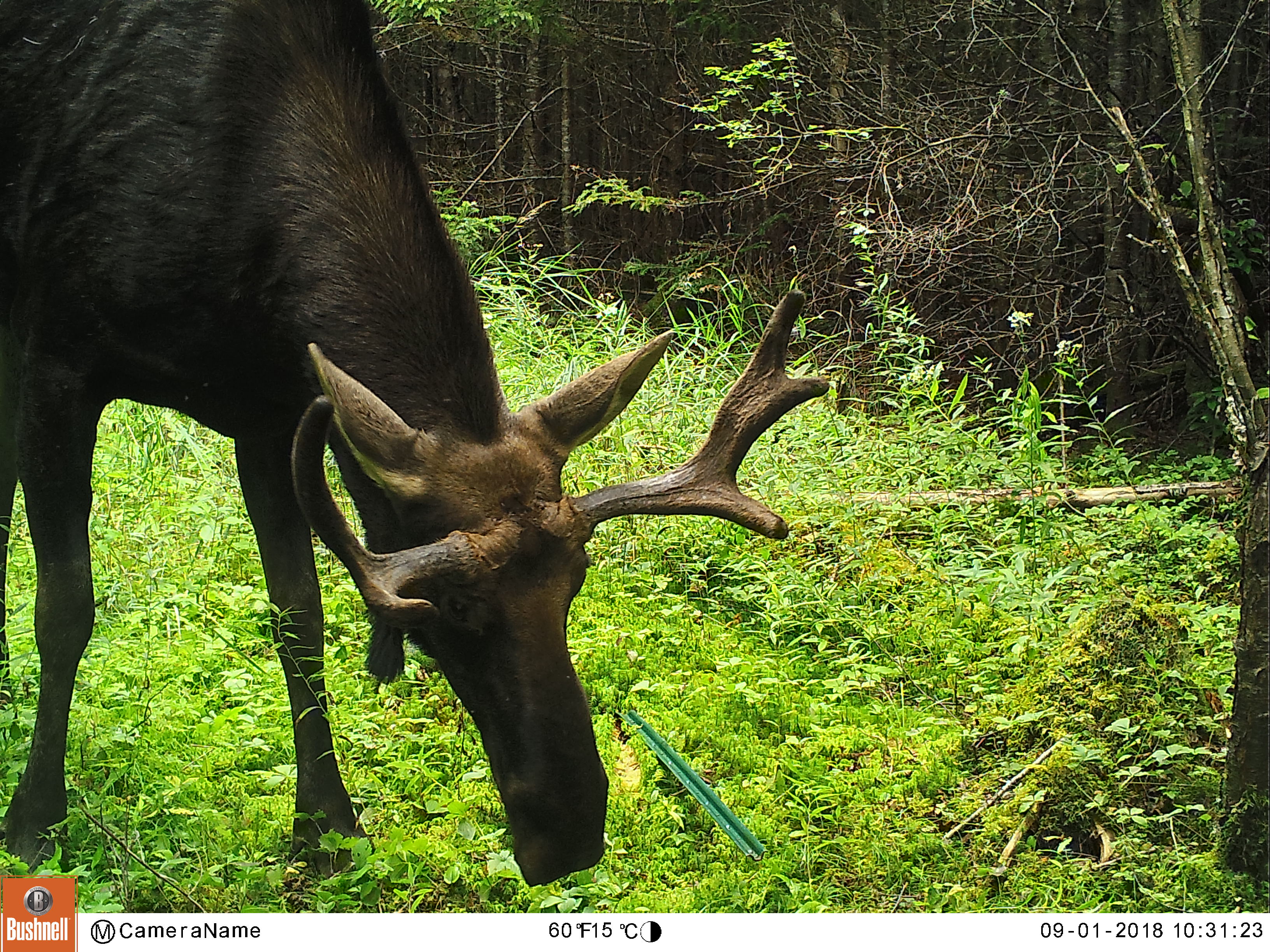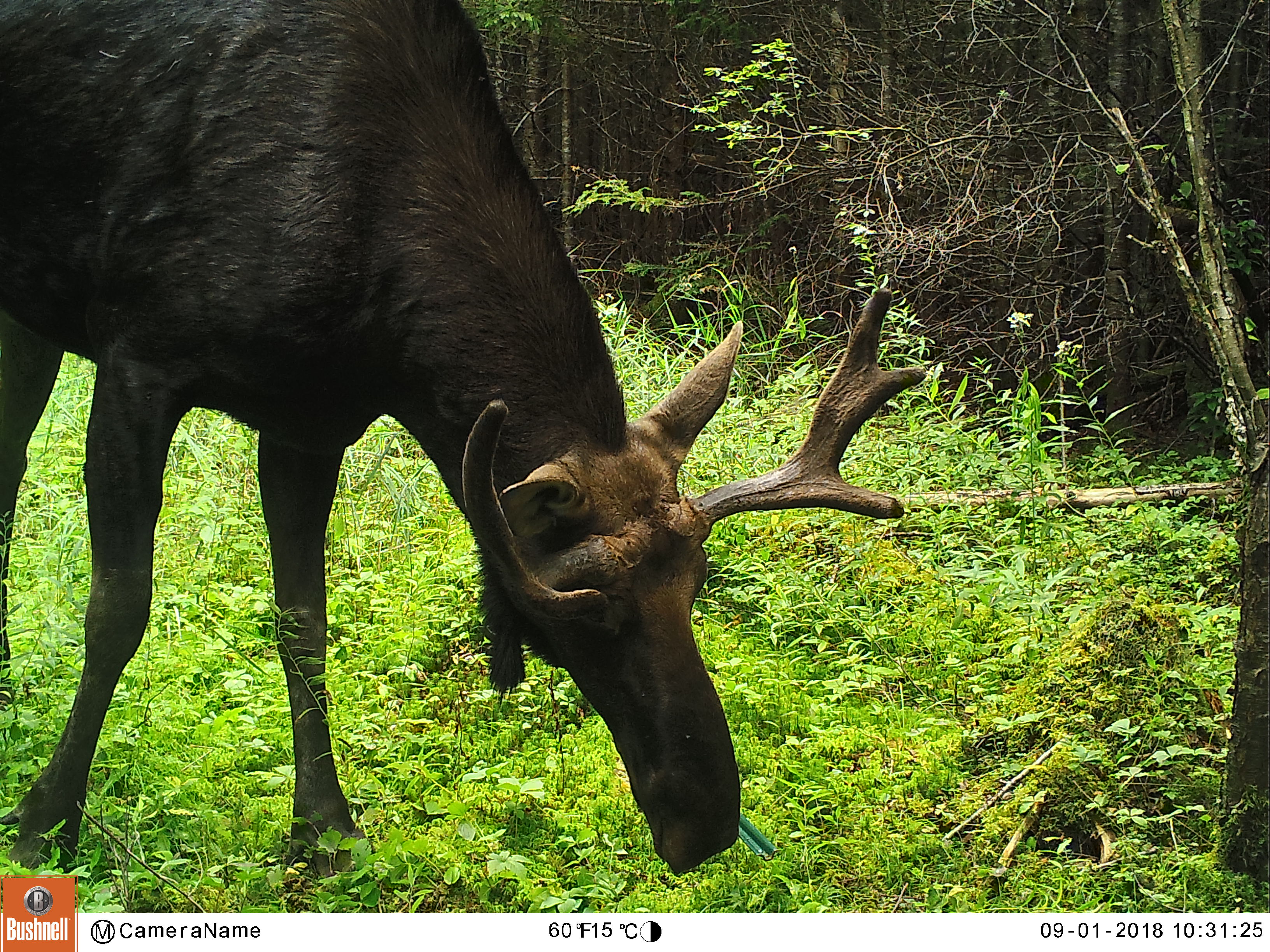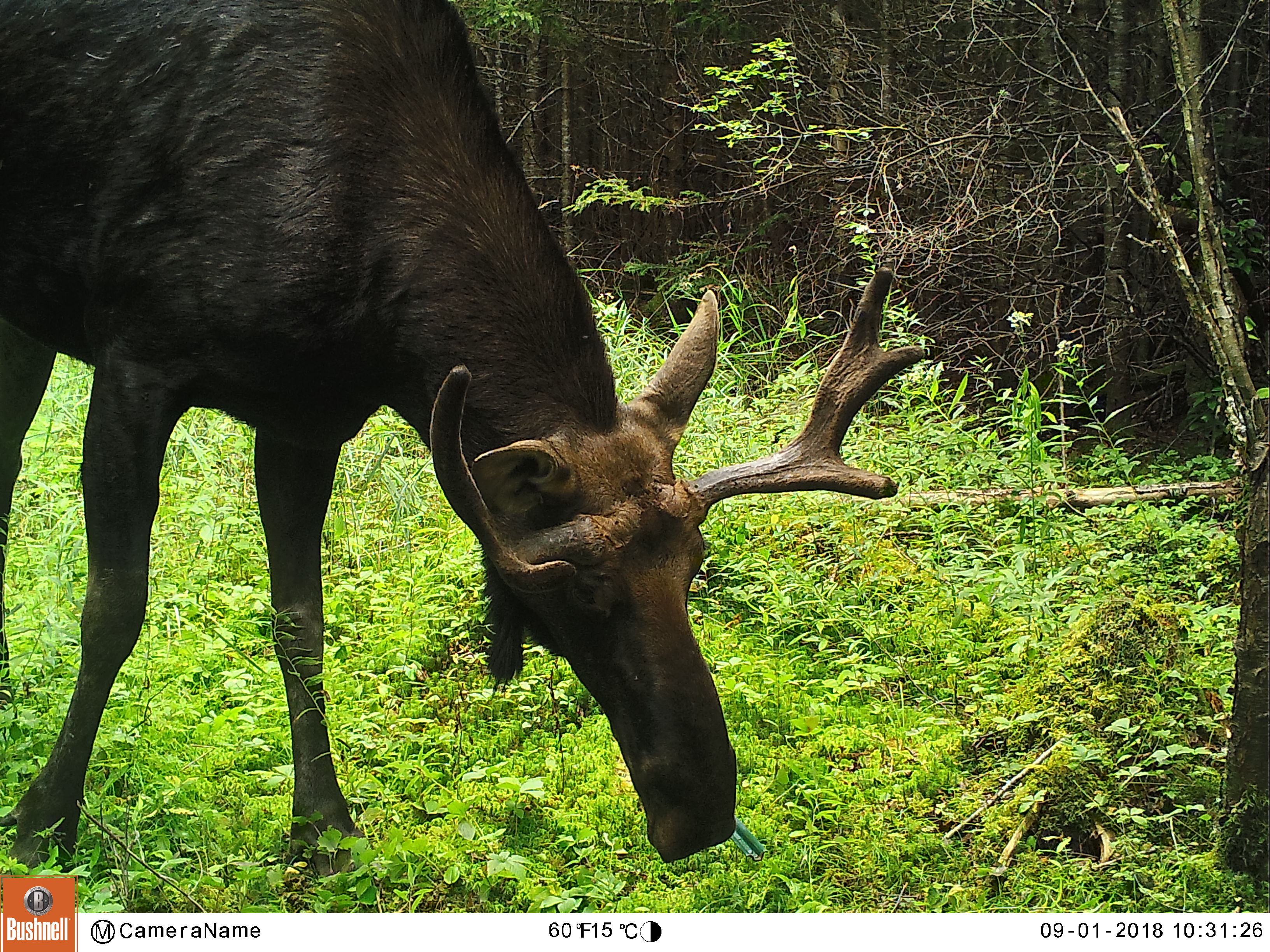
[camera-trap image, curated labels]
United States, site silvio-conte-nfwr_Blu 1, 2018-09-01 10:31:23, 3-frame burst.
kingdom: Animalia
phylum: Chordata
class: Mammalia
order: Artiodactyla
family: Cervidae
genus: Alces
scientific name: Alces alces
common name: moose